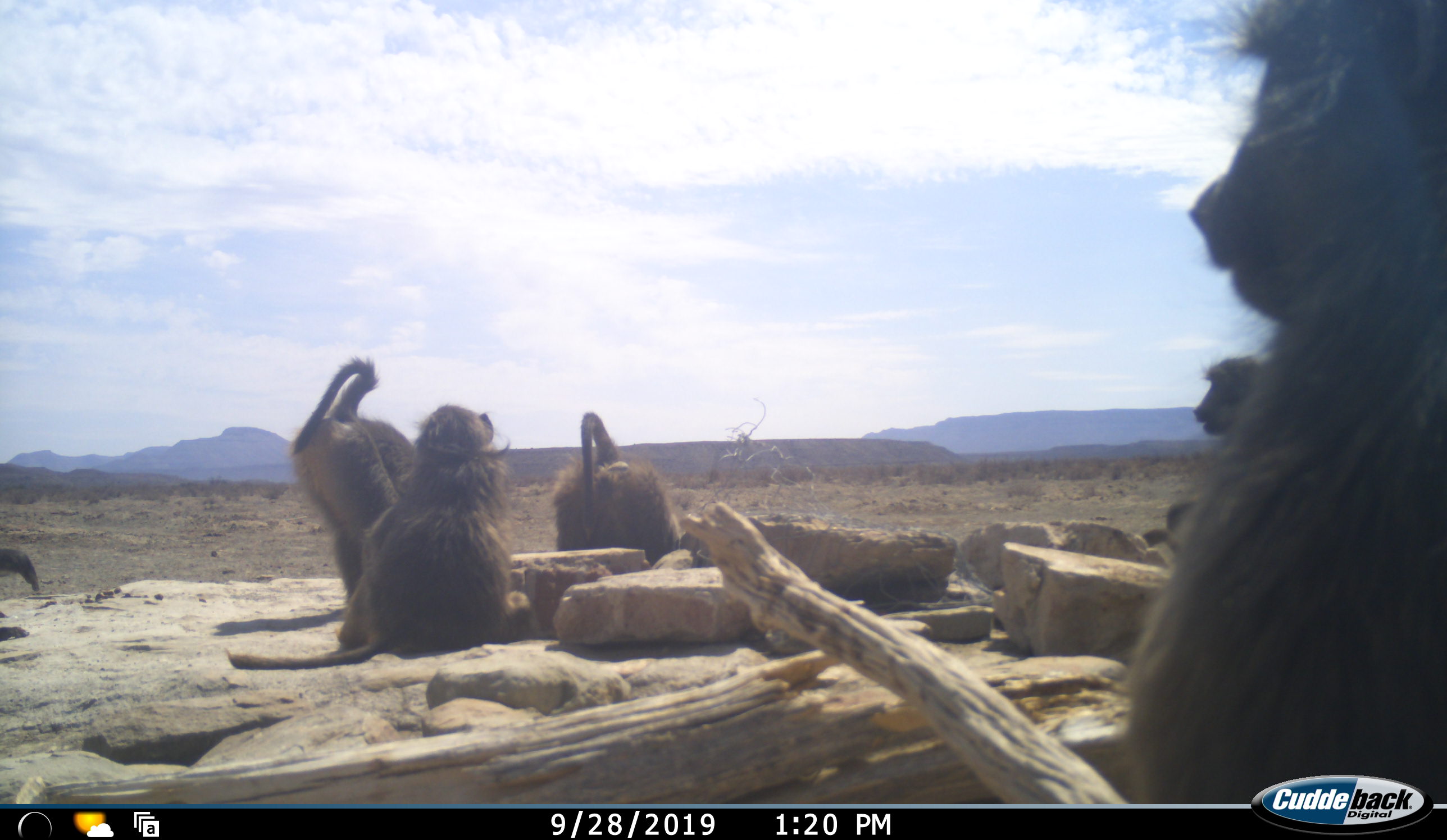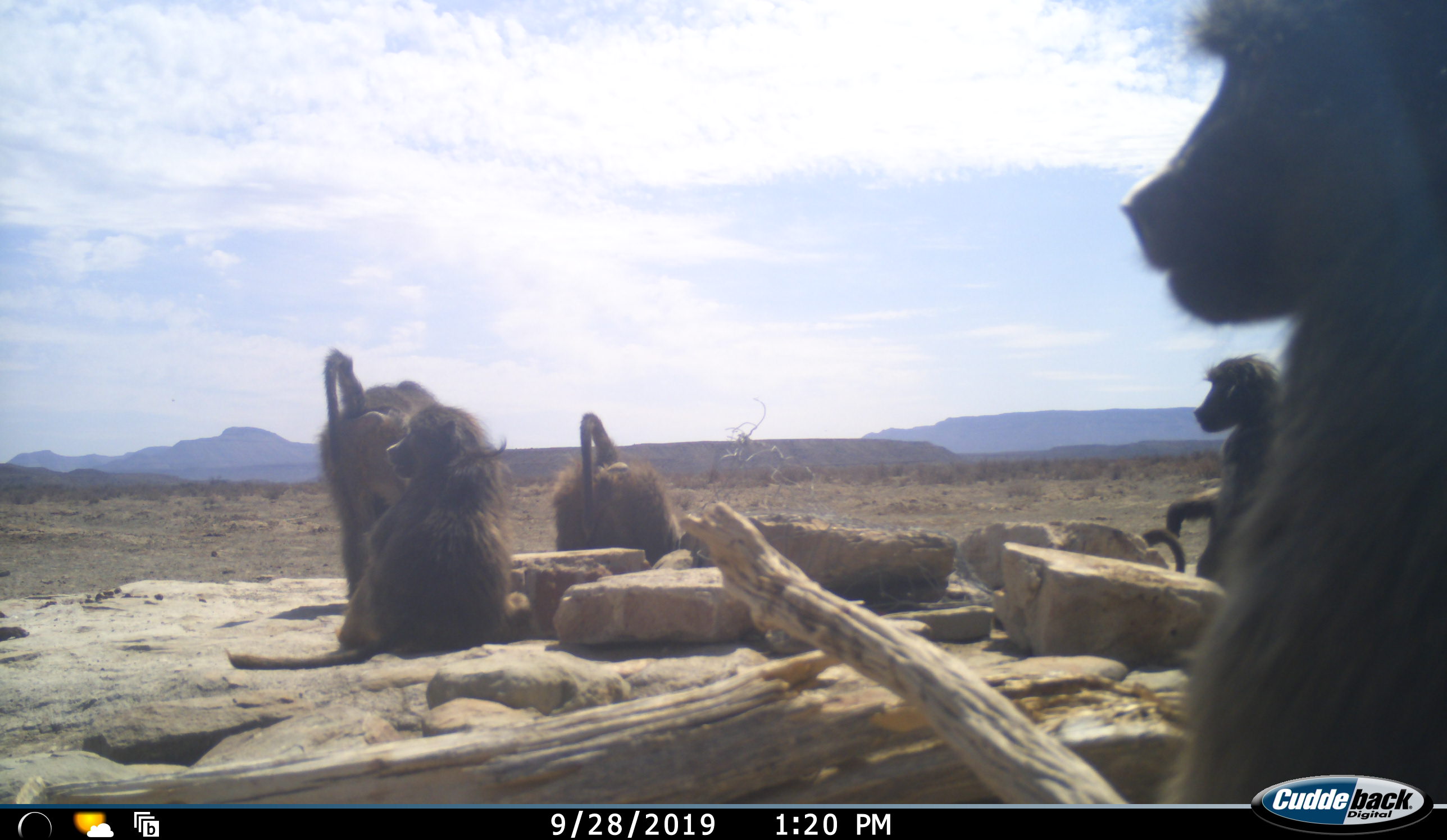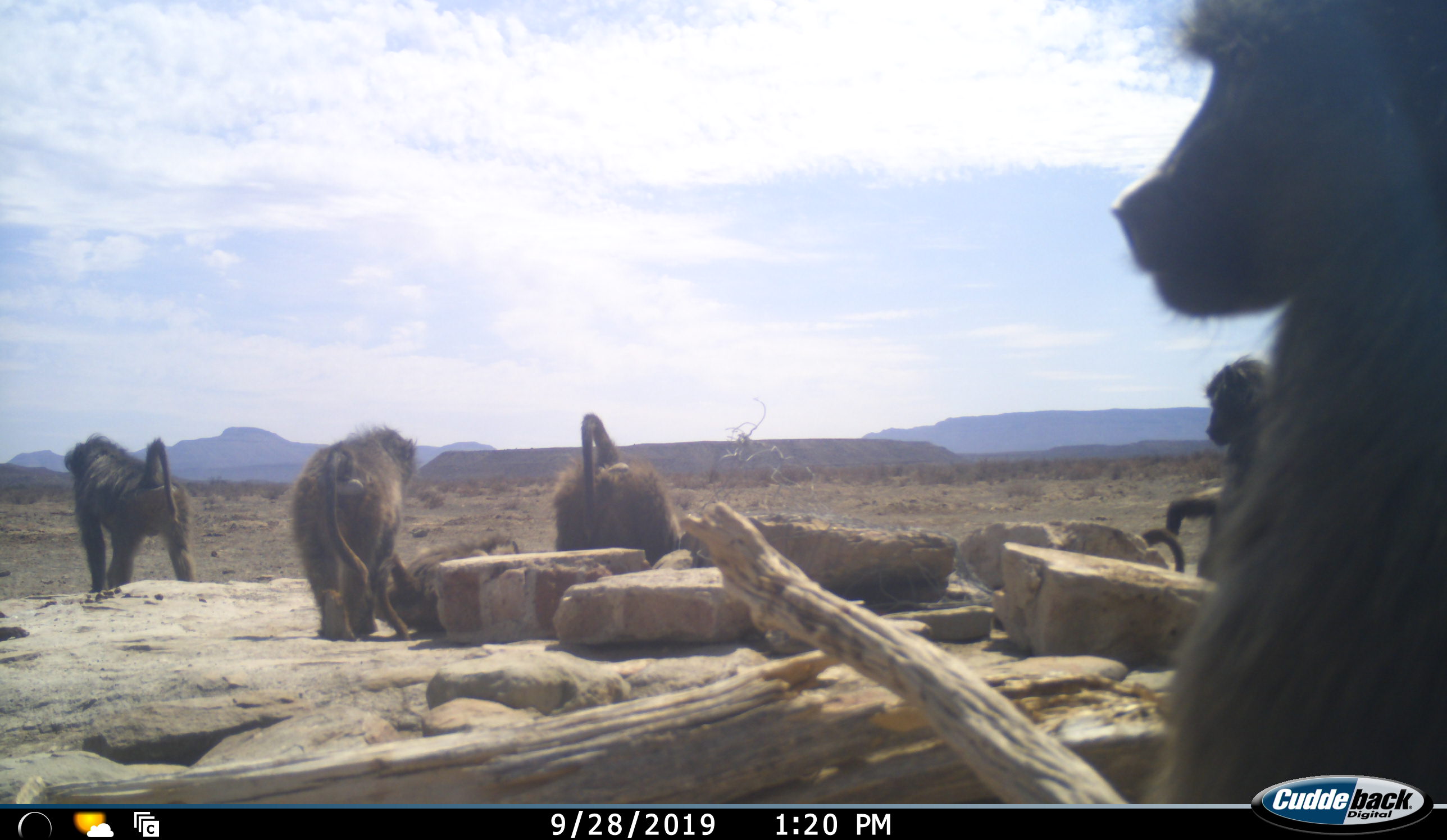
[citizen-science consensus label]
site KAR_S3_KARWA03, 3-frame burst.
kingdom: Animalia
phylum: Chordata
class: Mammalia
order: Primates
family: Cercopithecidae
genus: Papio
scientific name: Papio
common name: baboon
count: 7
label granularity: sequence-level